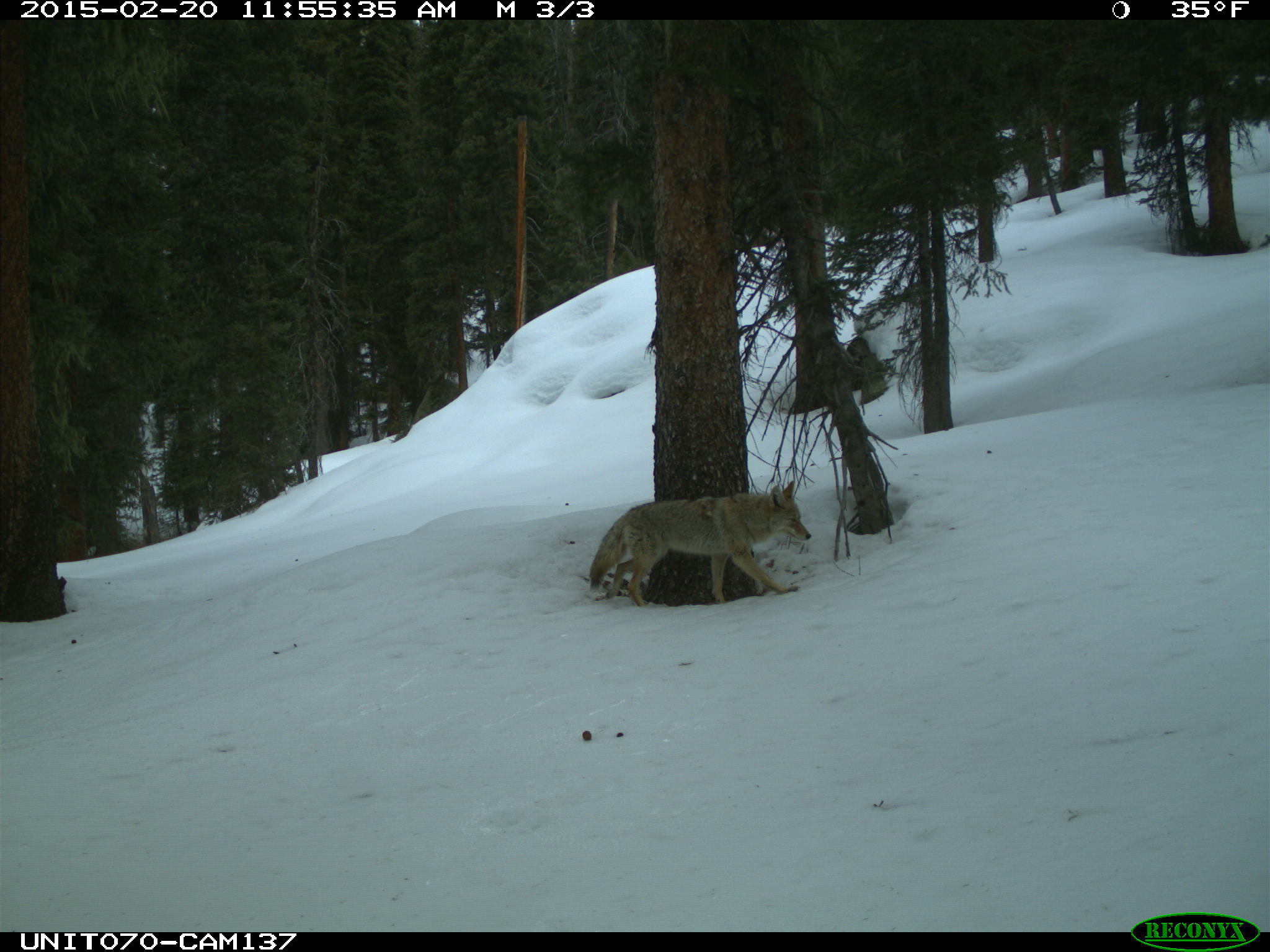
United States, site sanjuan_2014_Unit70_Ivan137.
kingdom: Animalia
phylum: Chordata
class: Mammalia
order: Carnivora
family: Canidae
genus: Canis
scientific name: Canis latrans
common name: coyote